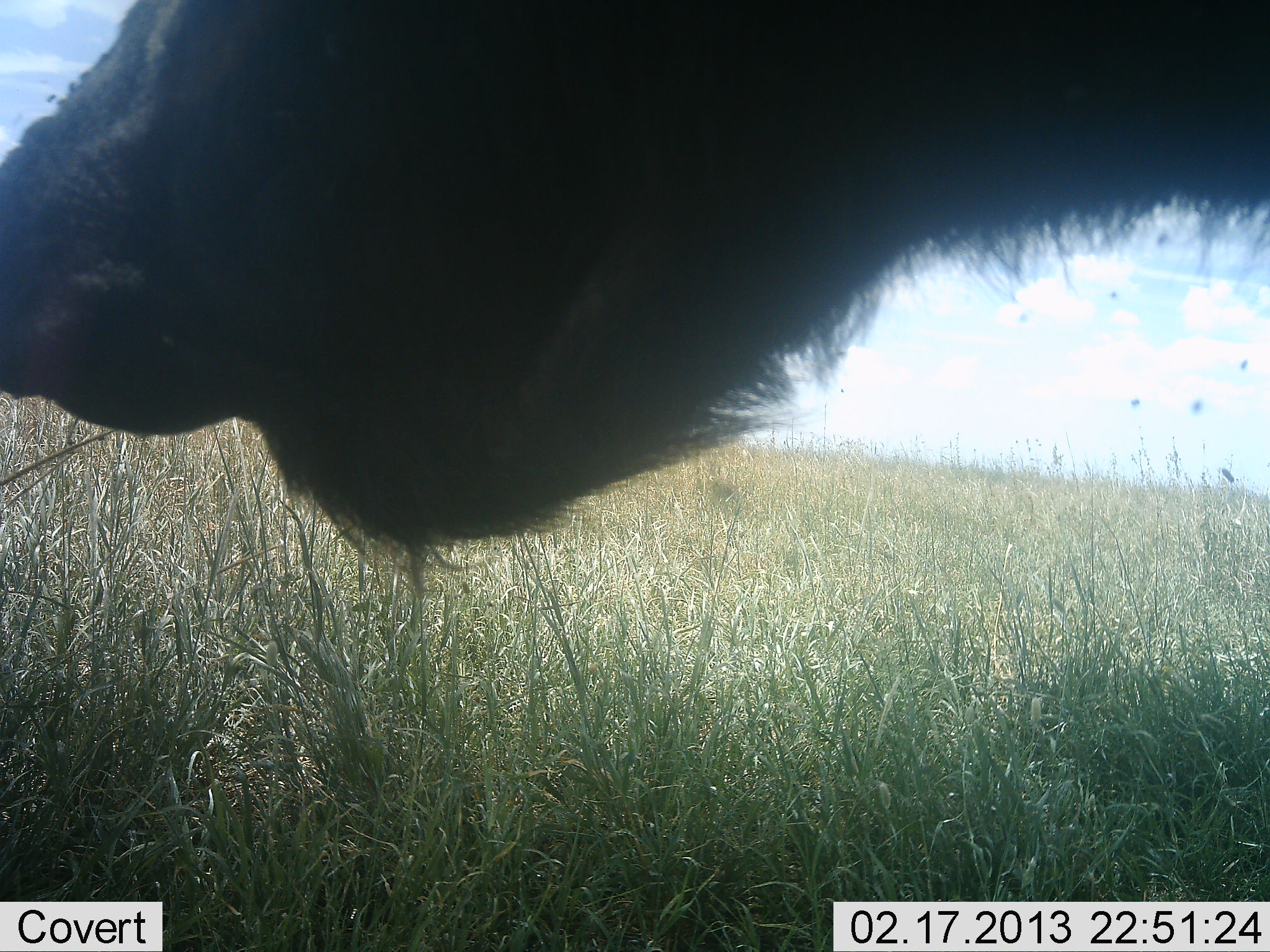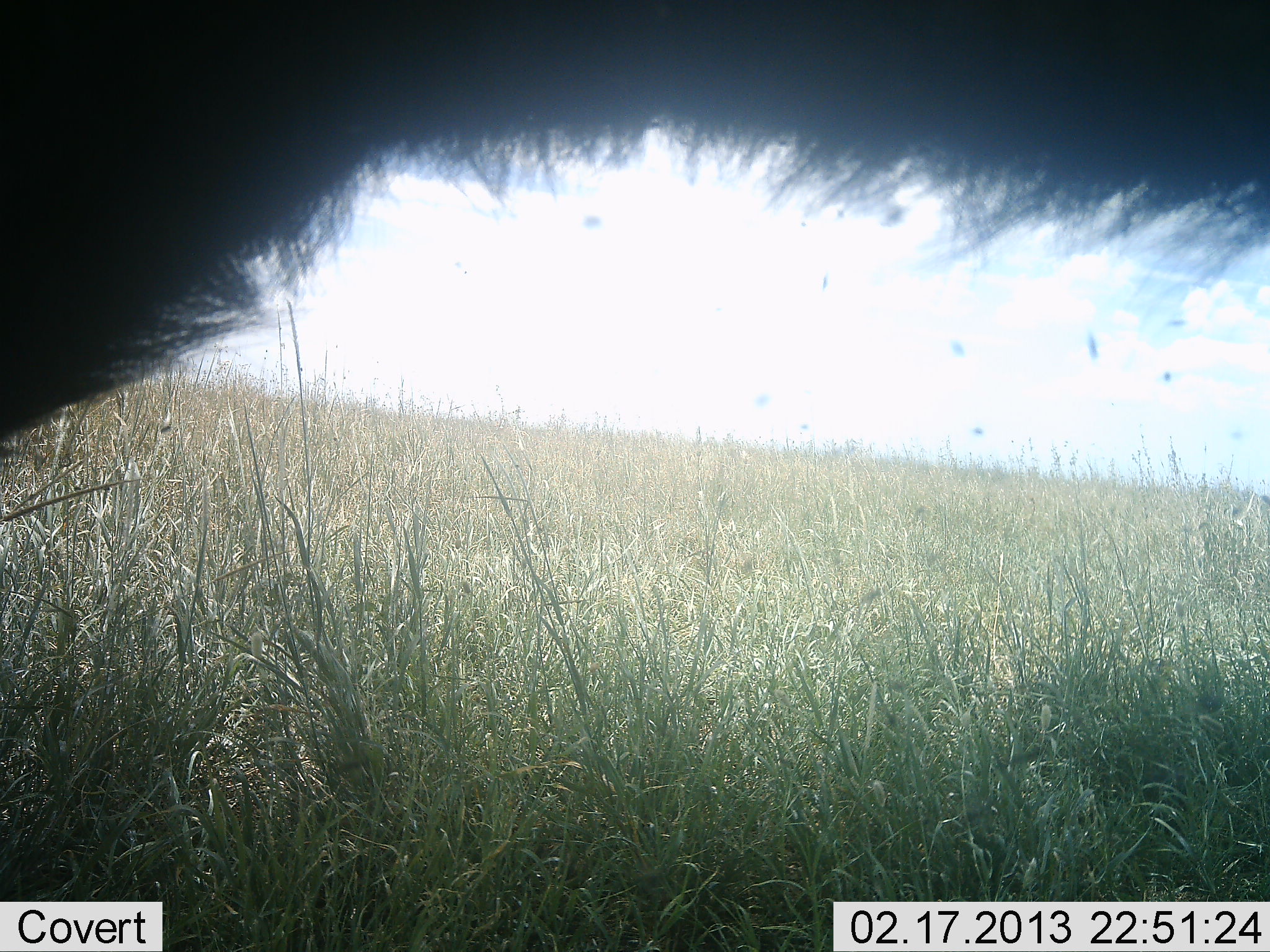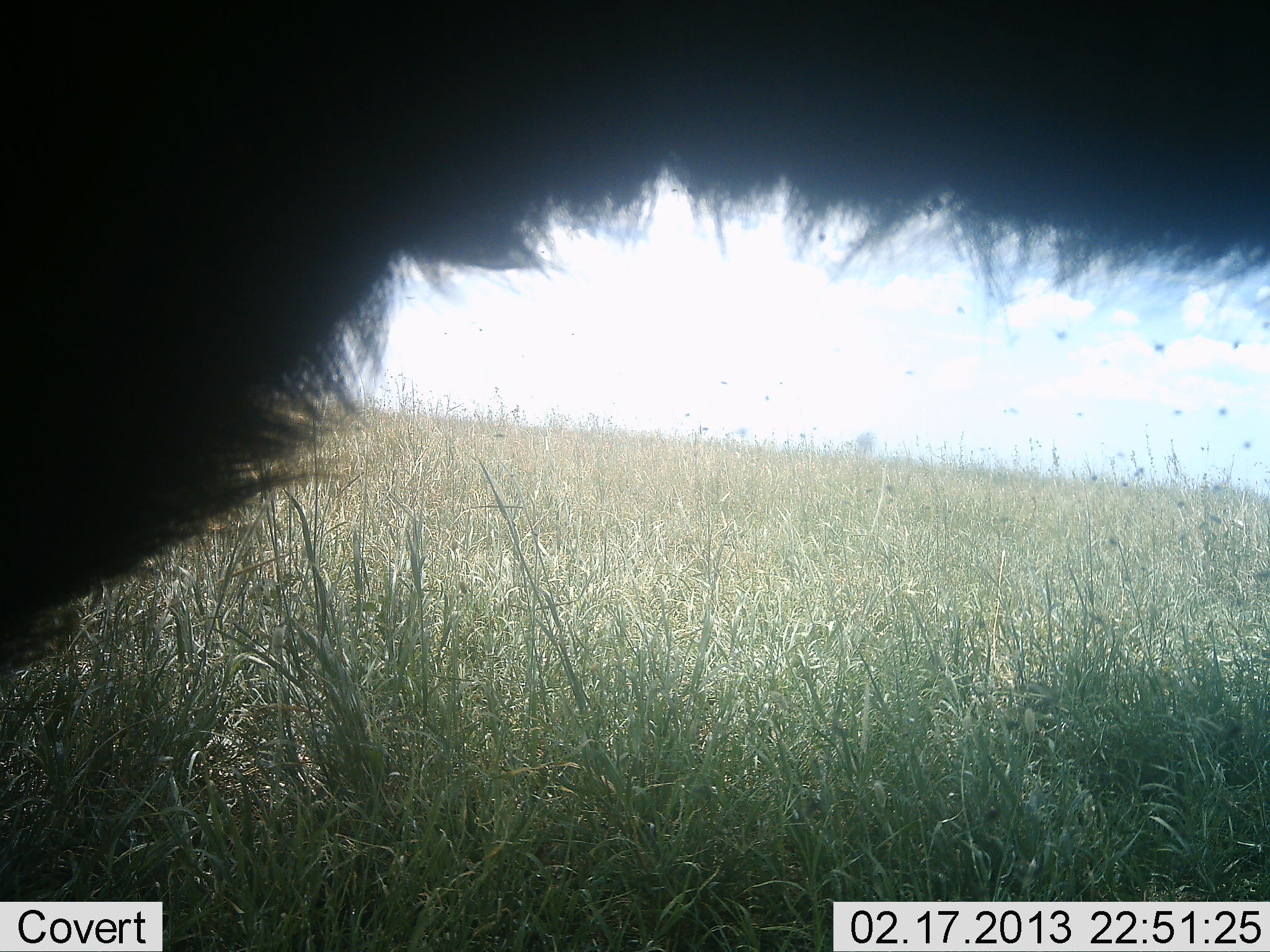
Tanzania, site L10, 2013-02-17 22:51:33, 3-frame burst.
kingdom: Animalia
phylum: Chordata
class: Mammalia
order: Artiodactyla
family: Bovidae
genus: Syncerus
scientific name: Syncerus caffer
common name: cape buffalo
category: buffalo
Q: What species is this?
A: Buffalo (cape buffalo) (Syncerus caffer).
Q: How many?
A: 1.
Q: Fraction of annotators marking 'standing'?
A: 75%.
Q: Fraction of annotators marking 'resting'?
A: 0%.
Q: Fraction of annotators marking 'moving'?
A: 0%.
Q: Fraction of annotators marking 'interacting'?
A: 0%.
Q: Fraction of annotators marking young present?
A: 0%.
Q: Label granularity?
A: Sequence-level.